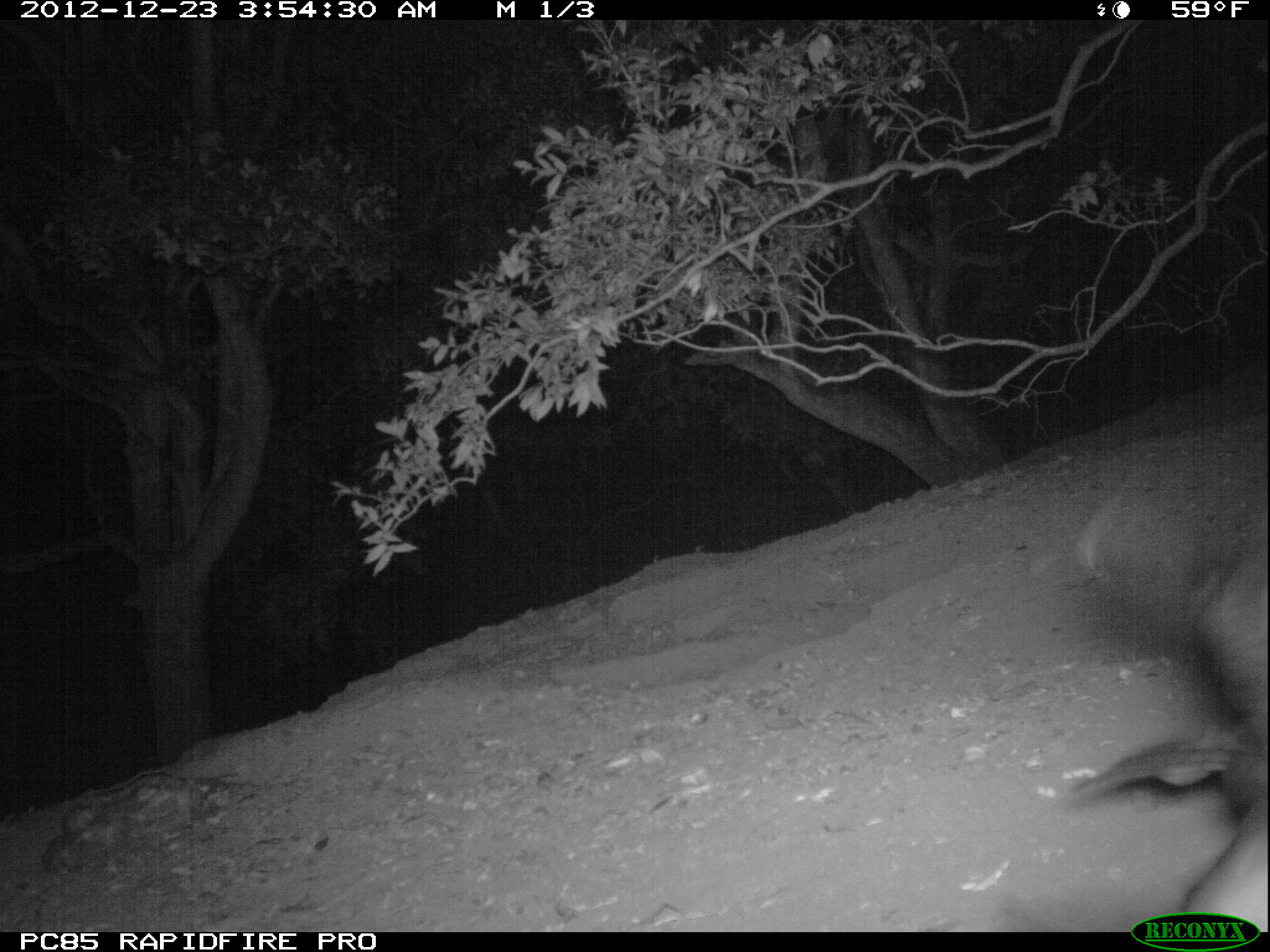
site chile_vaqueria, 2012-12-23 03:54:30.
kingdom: Animalia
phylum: Chordata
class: Aves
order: Procellariiformes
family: Procellariidae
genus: Calonectris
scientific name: Calonectris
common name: shearwater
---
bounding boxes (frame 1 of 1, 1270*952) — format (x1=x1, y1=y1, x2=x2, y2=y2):
shearwater: (x1=1062, y1=487, x2=1269, y2=932)